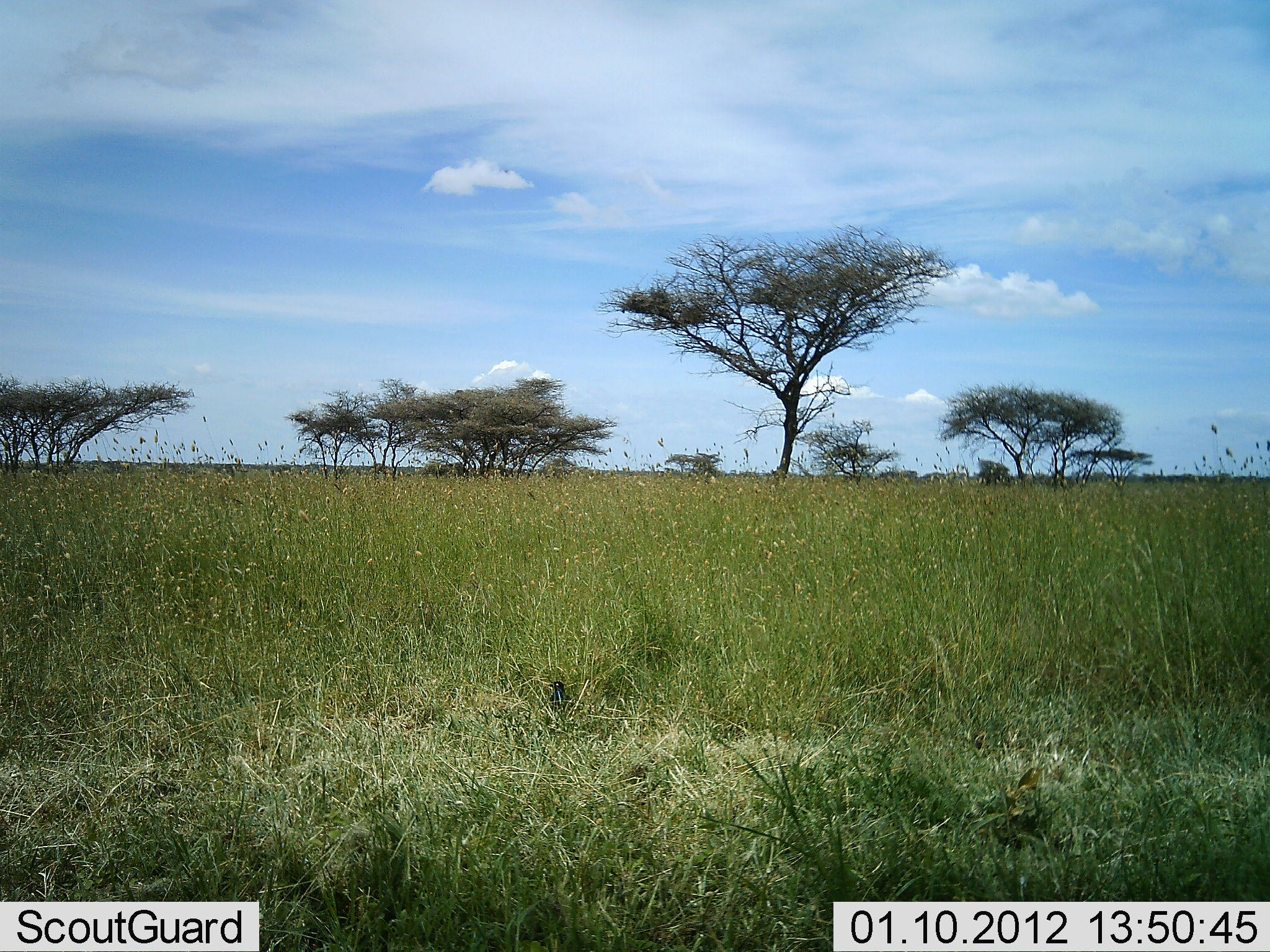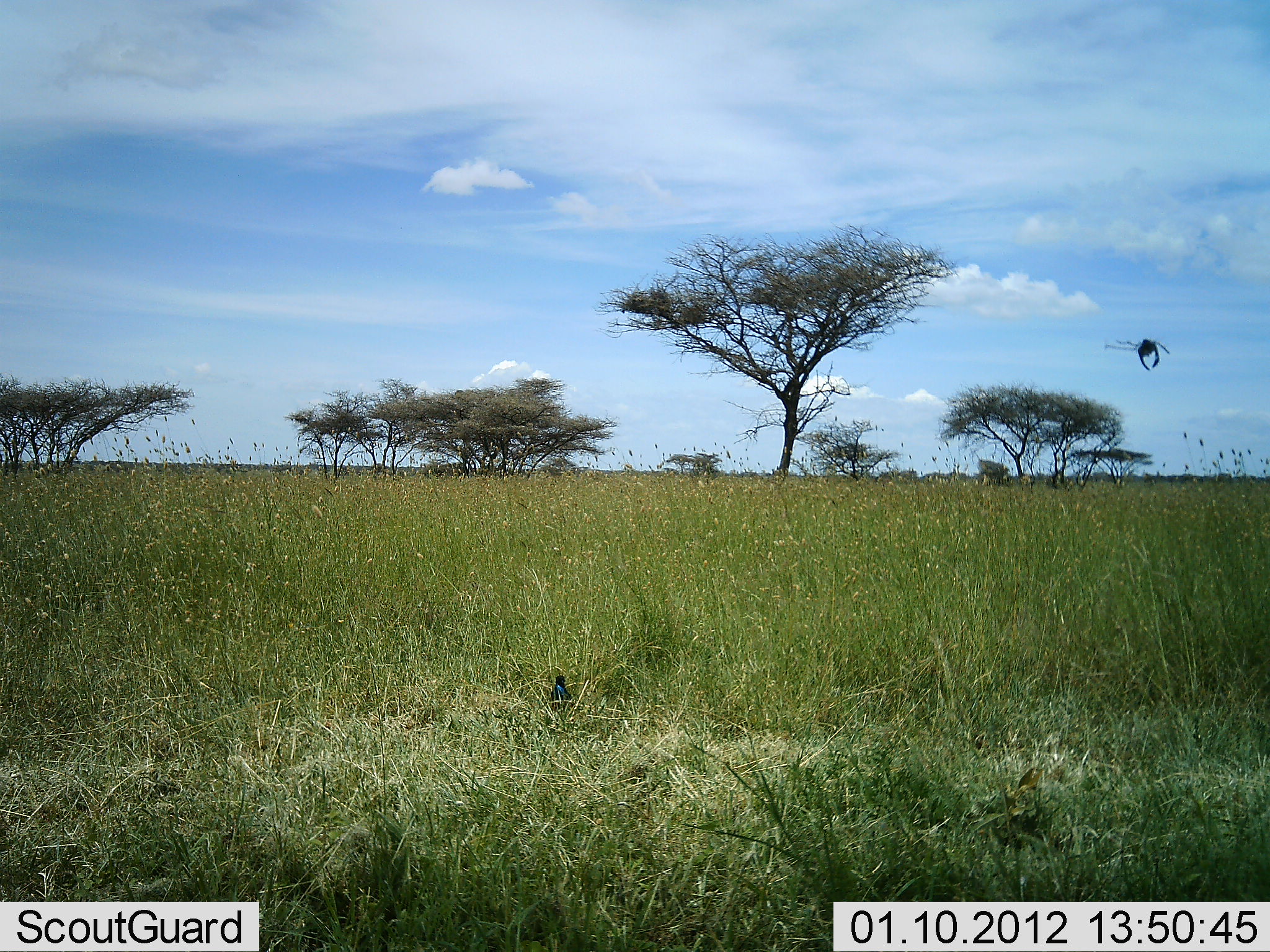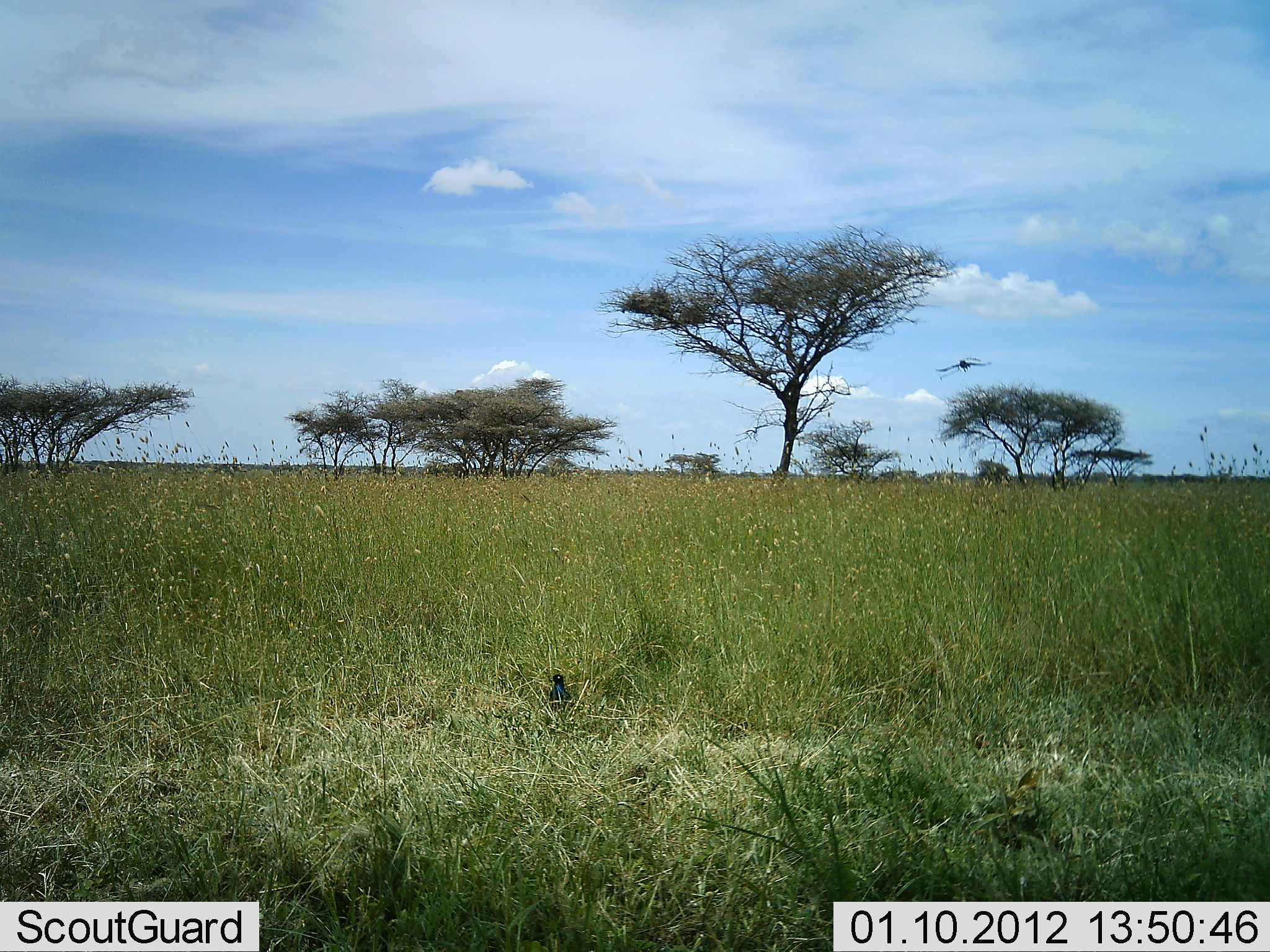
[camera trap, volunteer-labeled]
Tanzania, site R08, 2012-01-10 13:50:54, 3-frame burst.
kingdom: Animalia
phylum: Chordata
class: Aves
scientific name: Aves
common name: bird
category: otherbird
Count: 1.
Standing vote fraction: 62%.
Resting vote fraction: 8%.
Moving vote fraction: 42%.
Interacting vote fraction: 0%.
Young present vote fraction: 0%.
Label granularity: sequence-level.